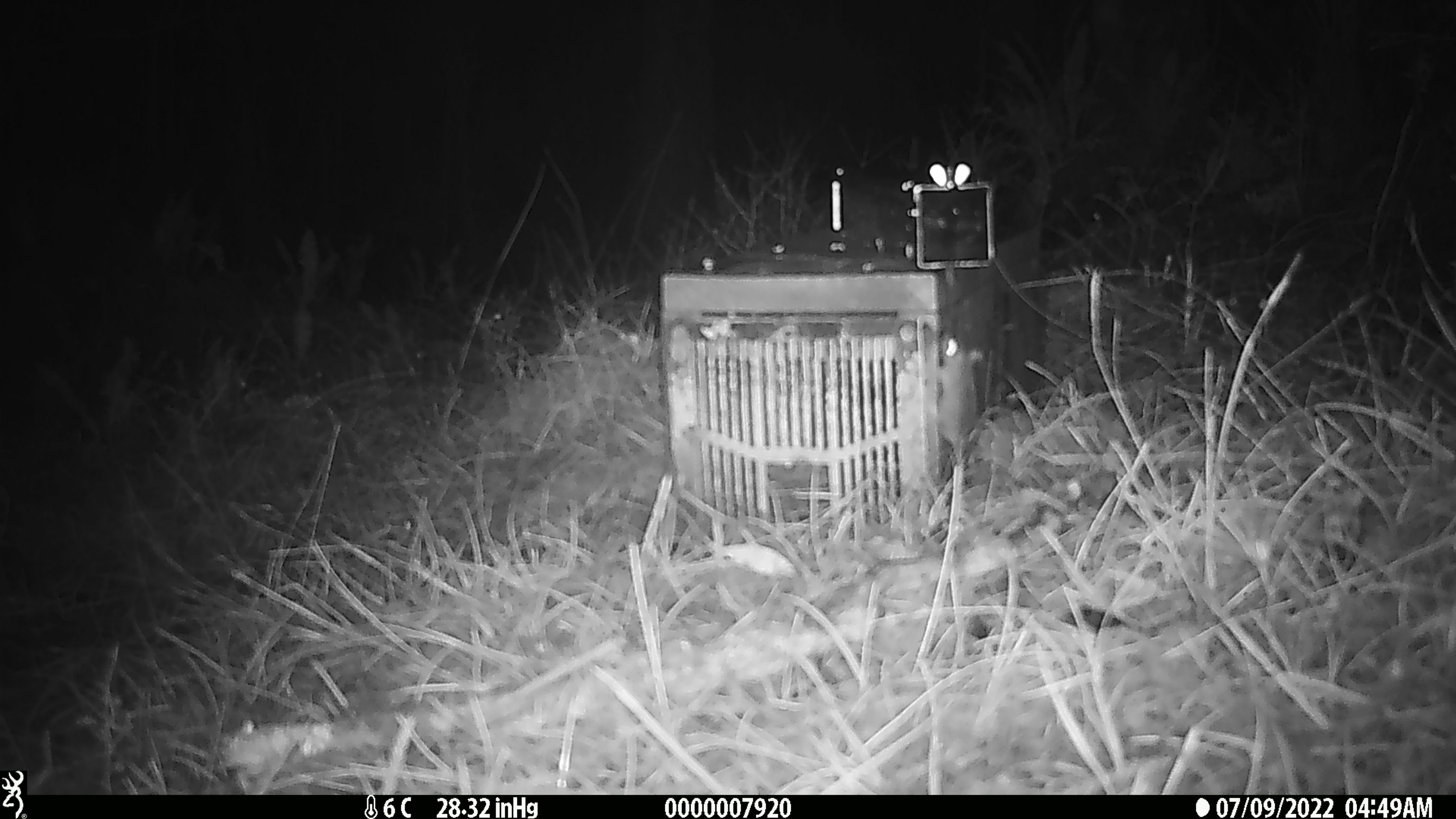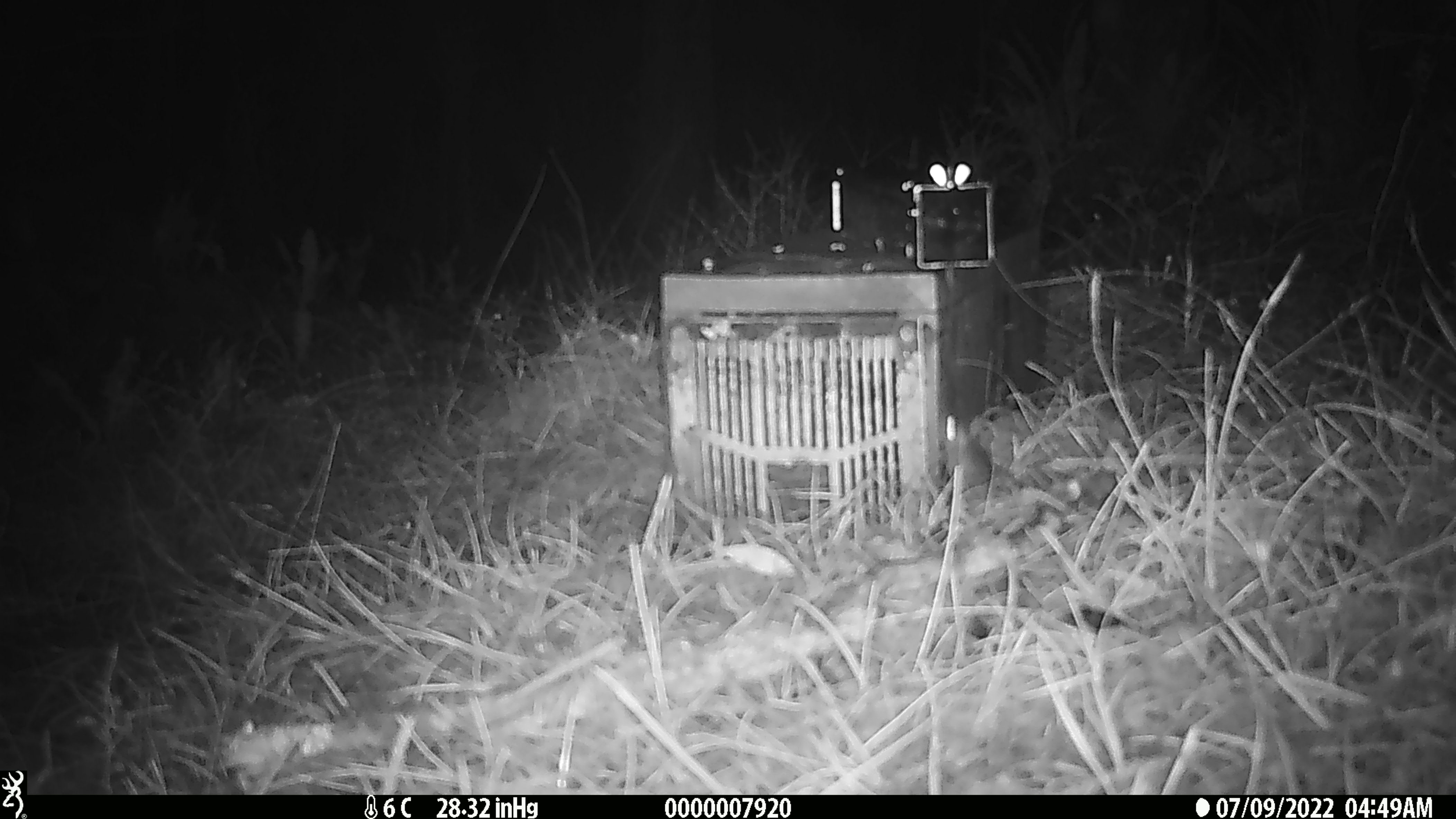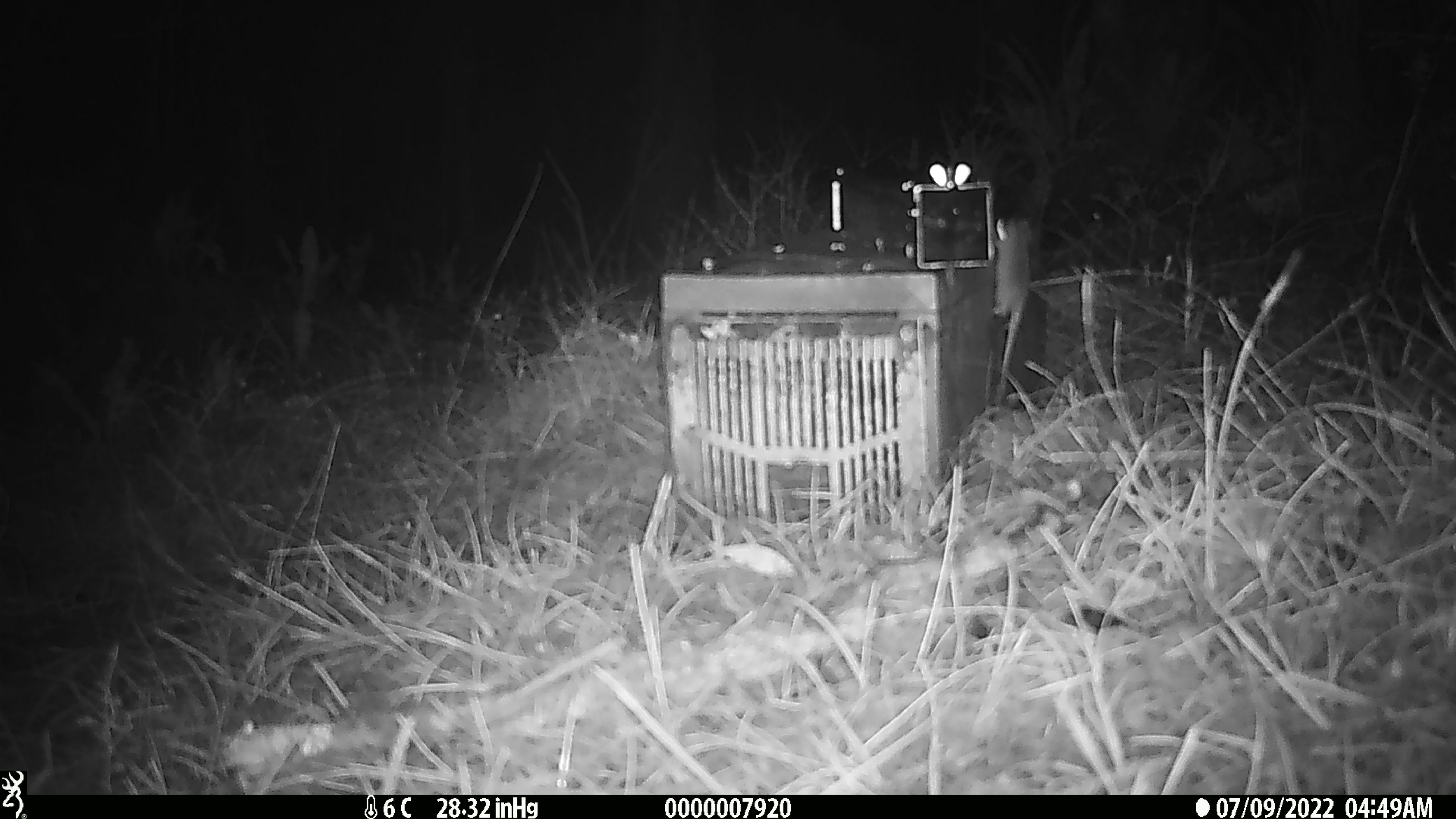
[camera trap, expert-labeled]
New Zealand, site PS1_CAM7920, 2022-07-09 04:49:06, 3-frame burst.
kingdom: Animalia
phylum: Chordata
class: Mammalia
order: Rodentia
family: Muridae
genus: Mus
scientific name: Mus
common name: mouse